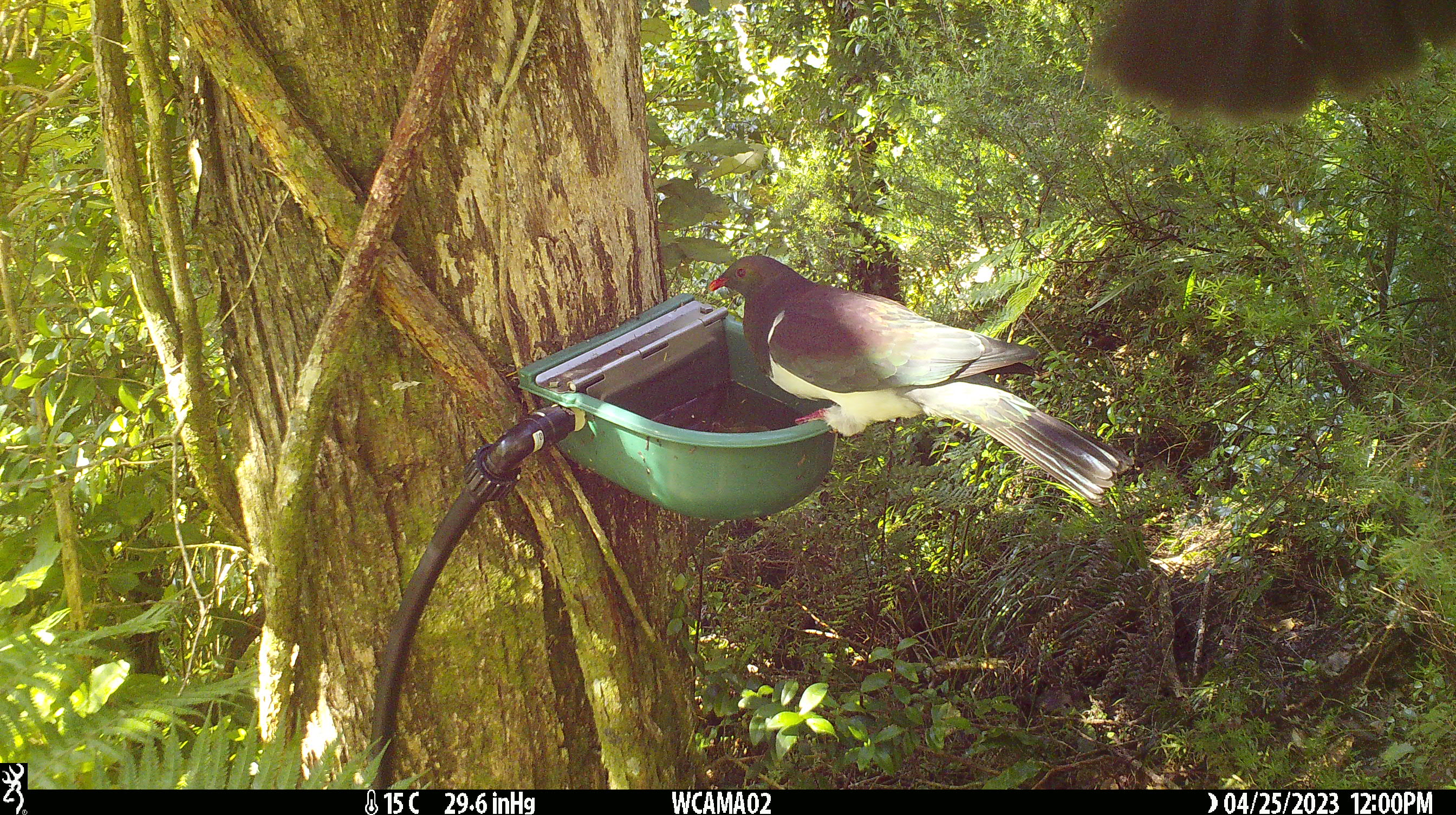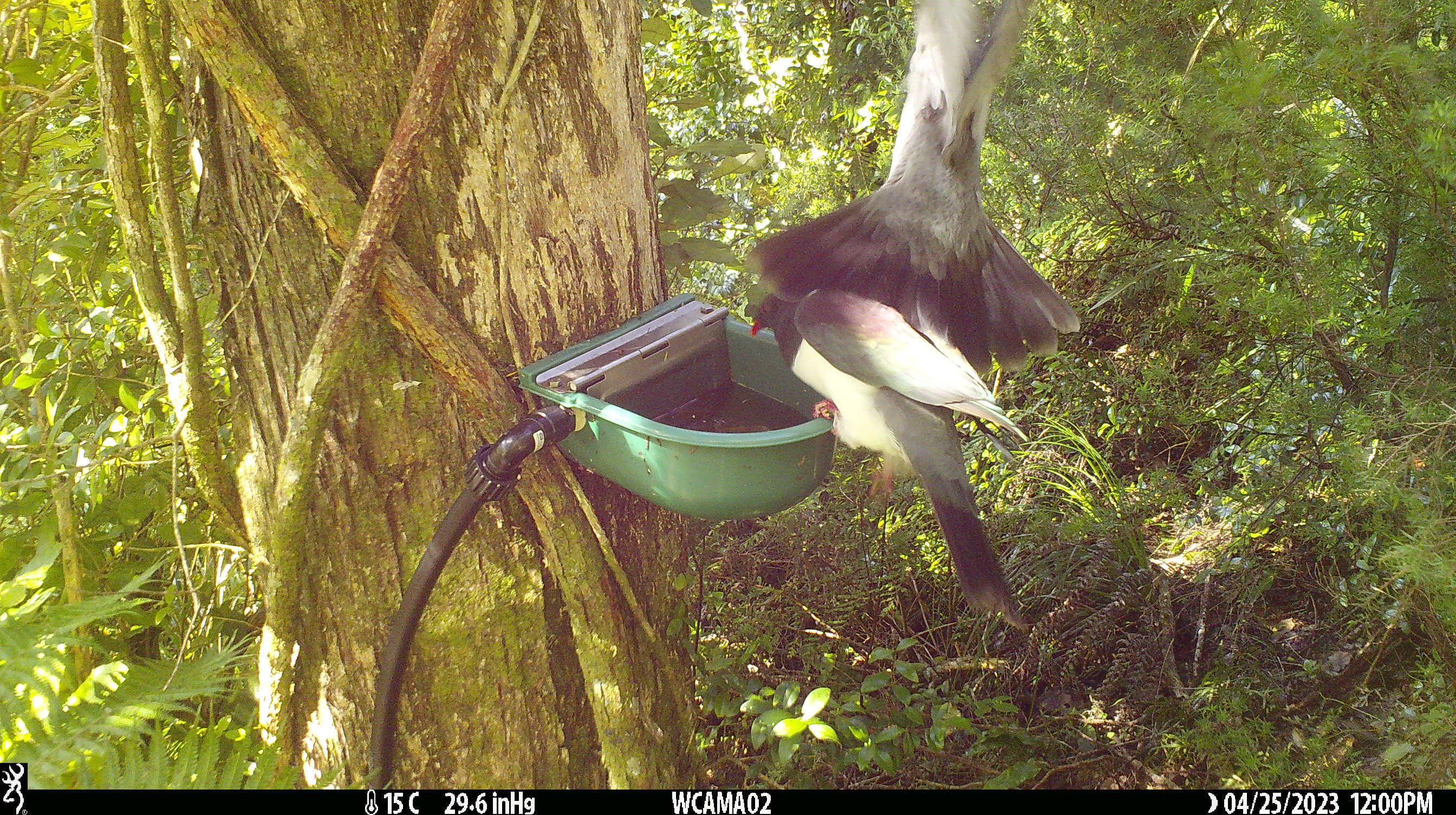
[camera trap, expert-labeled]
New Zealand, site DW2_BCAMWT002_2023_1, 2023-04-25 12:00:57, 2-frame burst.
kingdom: Animalia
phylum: Chordata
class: Aves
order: Columbiformes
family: Columbidae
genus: Hemiphaga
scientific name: Hemiphaga novaeseelandiae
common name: new zealand pigeon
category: kereru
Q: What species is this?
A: Kereru (new zealand pigeon) (Hemiphaga novaeseelandiae).